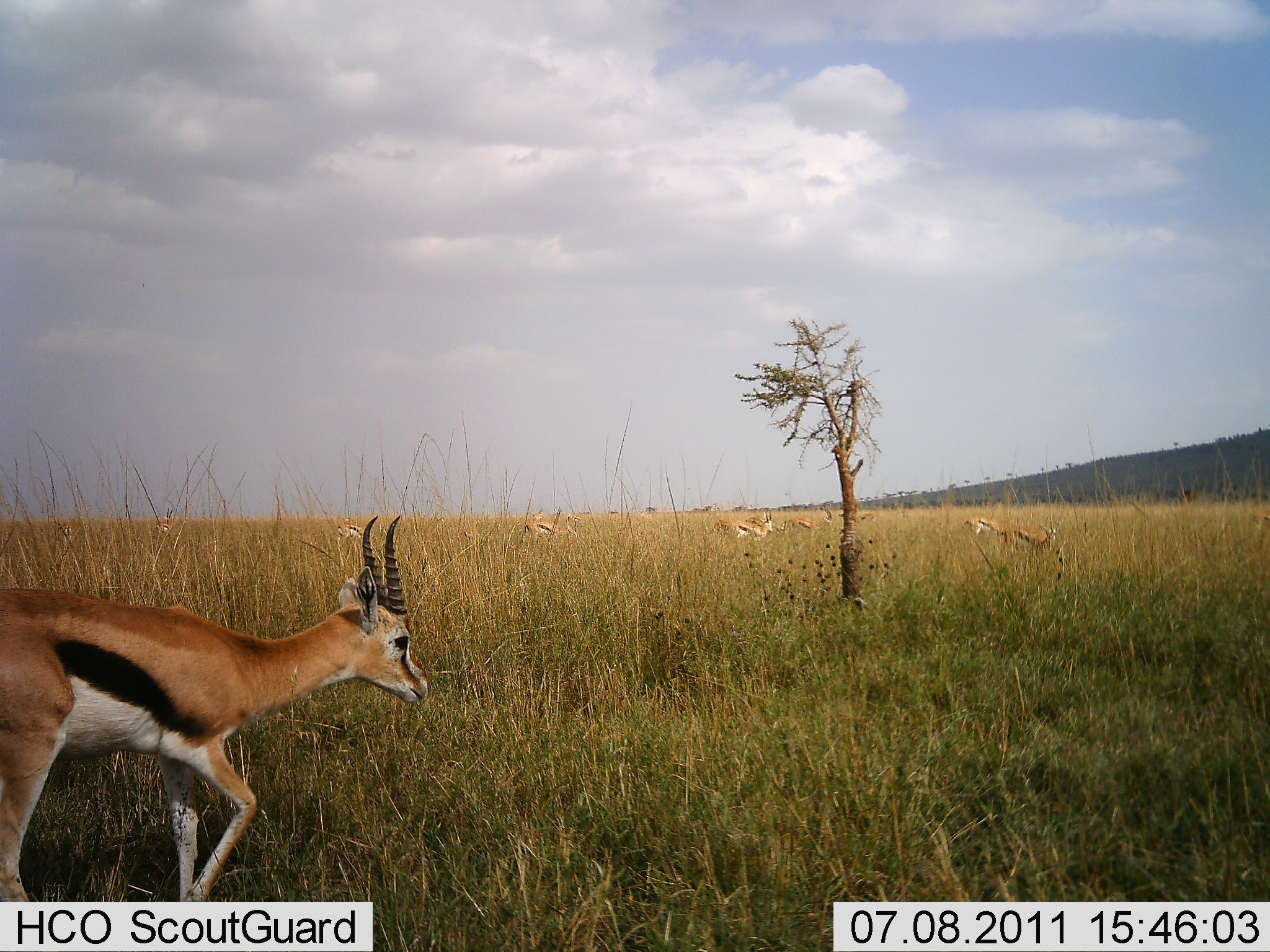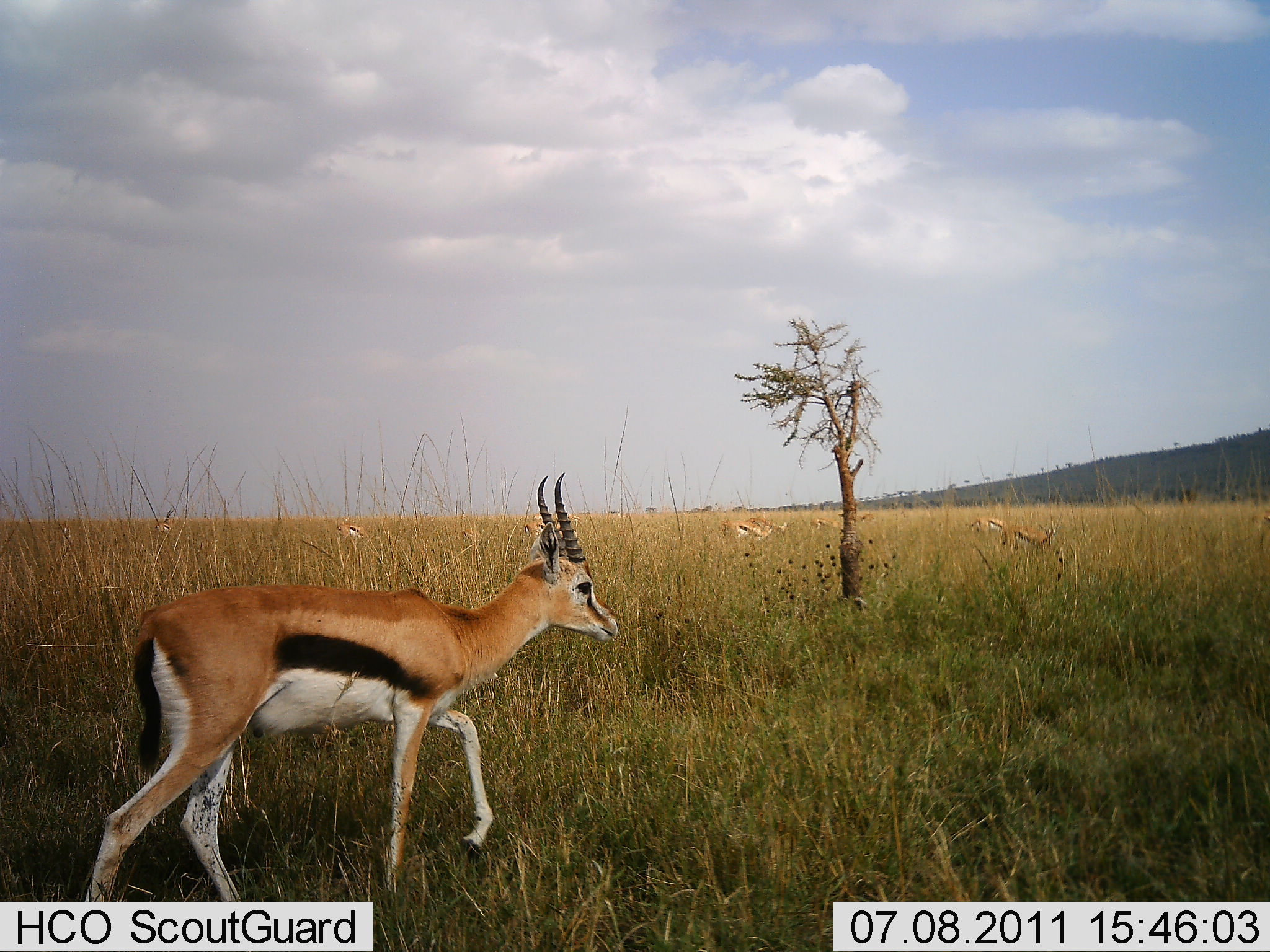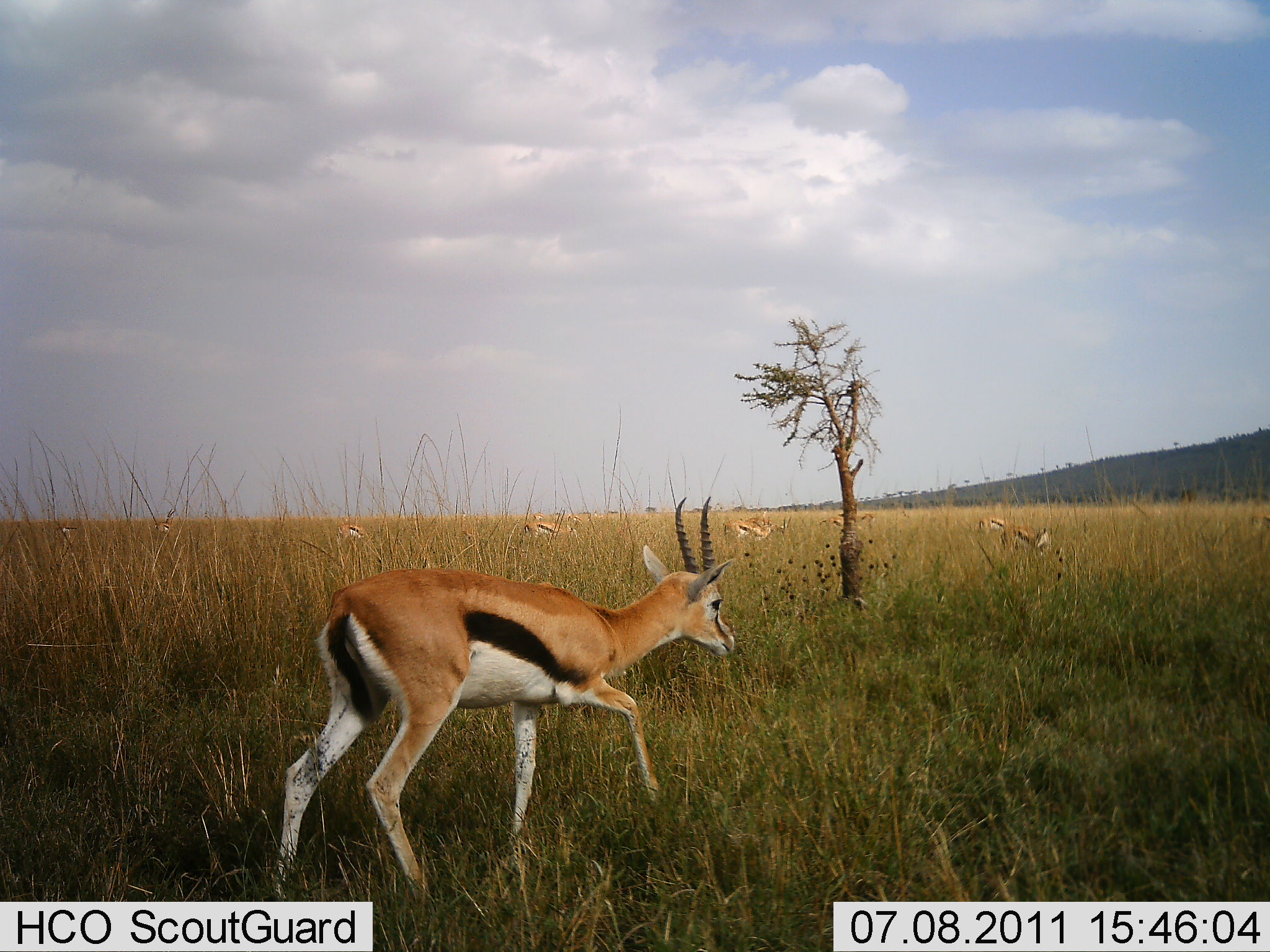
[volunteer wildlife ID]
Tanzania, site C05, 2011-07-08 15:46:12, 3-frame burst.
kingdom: Animalia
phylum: Chordata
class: Mammalia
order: Artiodactyla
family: Bovidae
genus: Eudorcas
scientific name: Eudorcas thomsonii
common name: thomson's gazelle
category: gazellethomsons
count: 9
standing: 36%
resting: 0%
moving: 71%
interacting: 0%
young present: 0%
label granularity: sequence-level